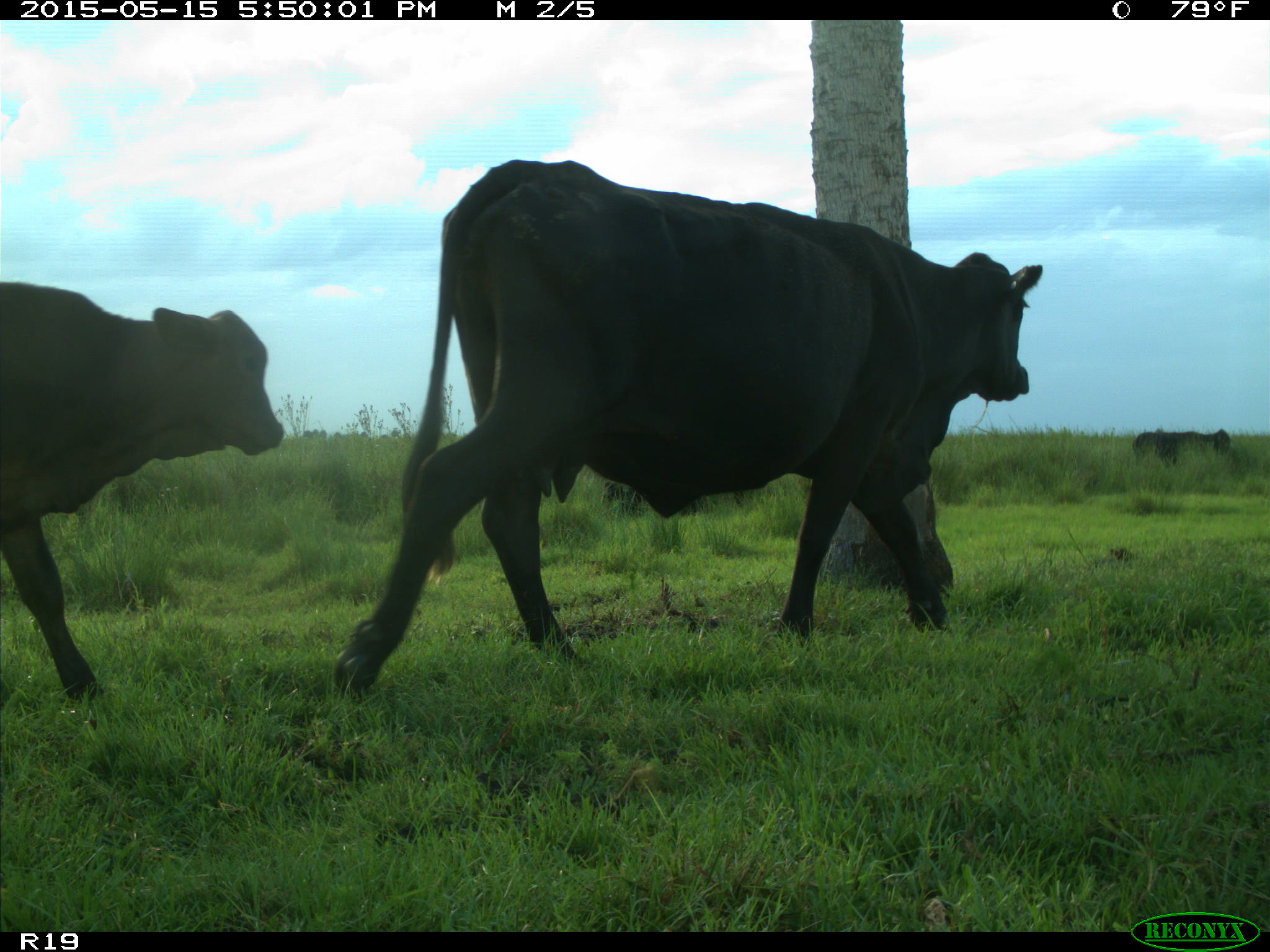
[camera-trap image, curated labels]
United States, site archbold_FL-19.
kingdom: Animalia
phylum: Chordata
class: Mammalia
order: Artiodactyla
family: Bovidae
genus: Bos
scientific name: Bos taurus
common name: domestic cow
Bos taurus (domestic cow).